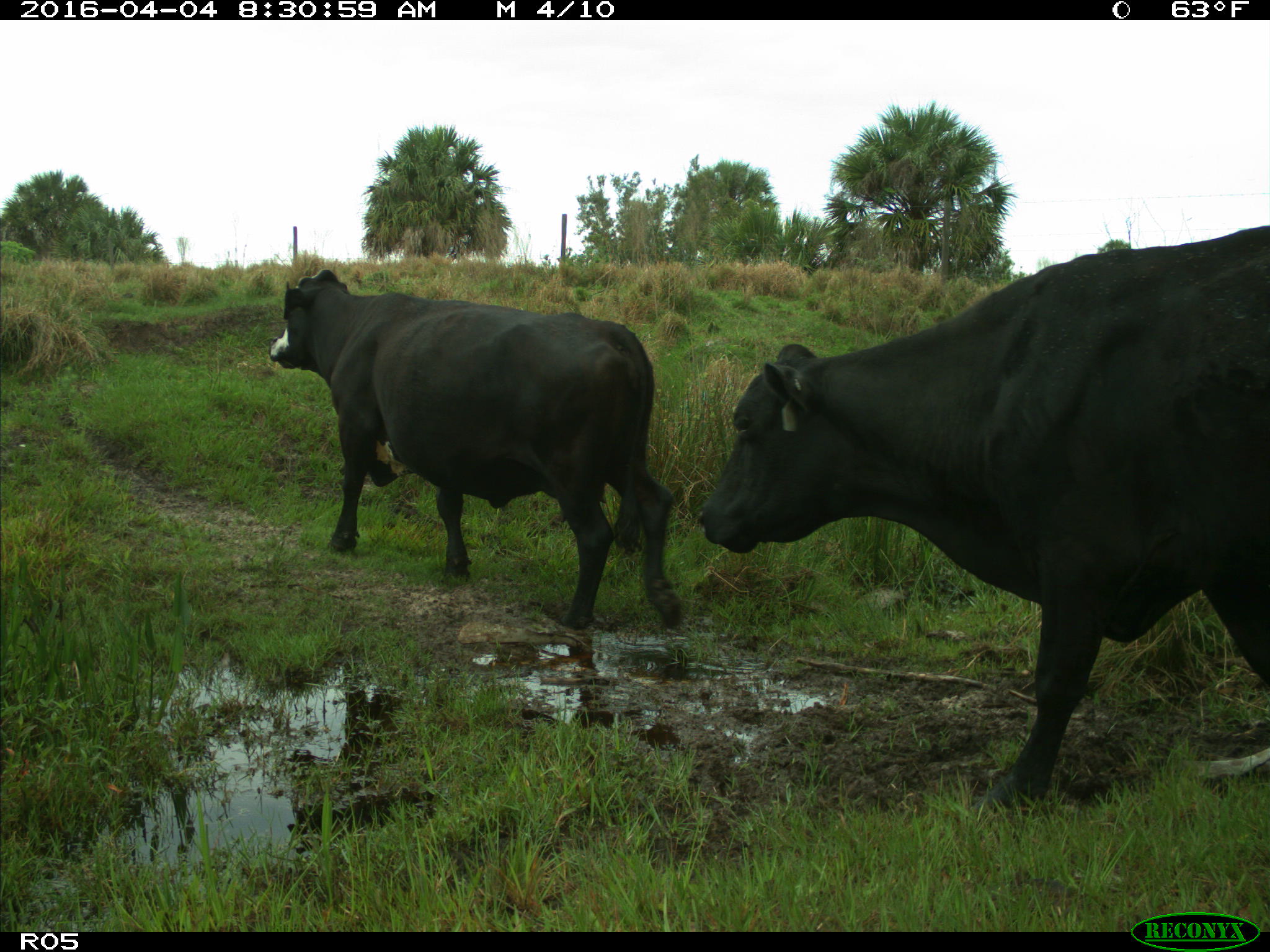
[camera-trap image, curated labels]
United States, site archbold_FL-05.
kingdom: Animalia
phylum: Chordata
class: Mammalia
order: Artiodactyla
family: Bovidae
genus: Bos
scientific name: Bos taurus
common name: domestic cow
Bos taurus (domestic cow).